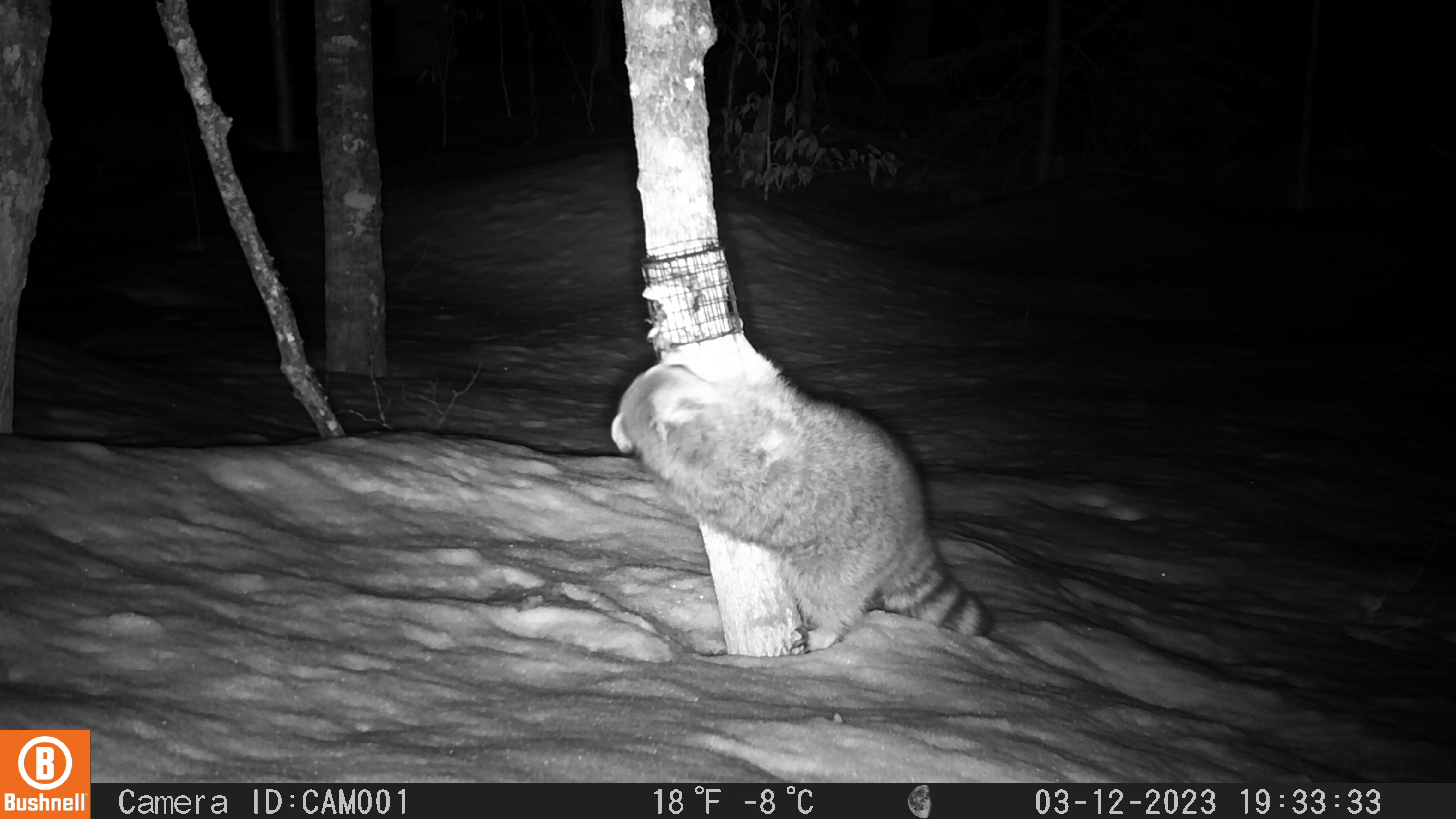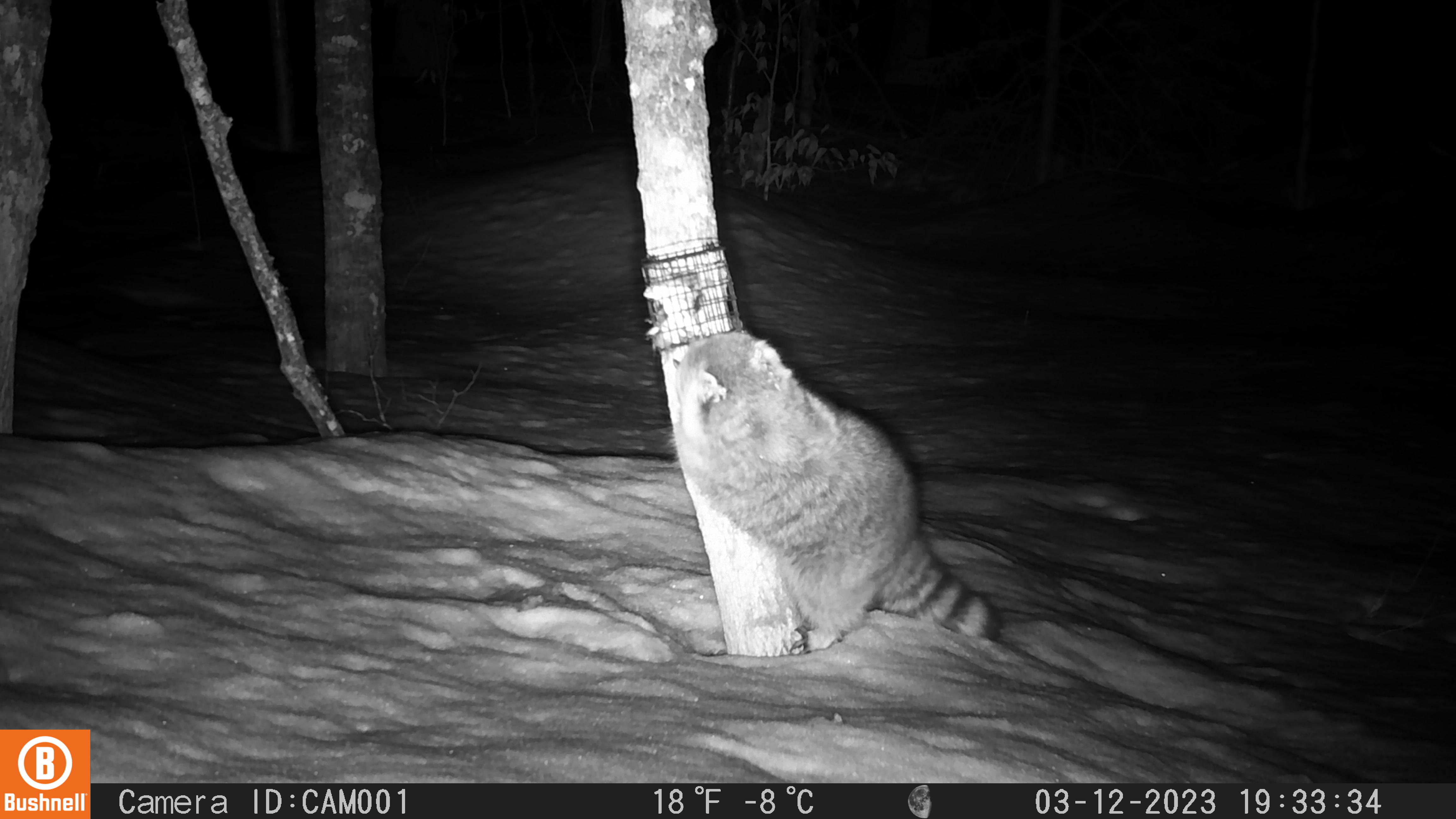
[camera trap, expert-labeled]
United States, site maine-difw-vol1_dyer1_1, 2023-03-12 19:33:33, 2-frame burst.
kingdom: Animalia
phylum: Chordata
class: Mammalia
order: Carnivora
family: Procyonidae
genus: Procyon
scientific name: Procyon lotor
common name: raccoon